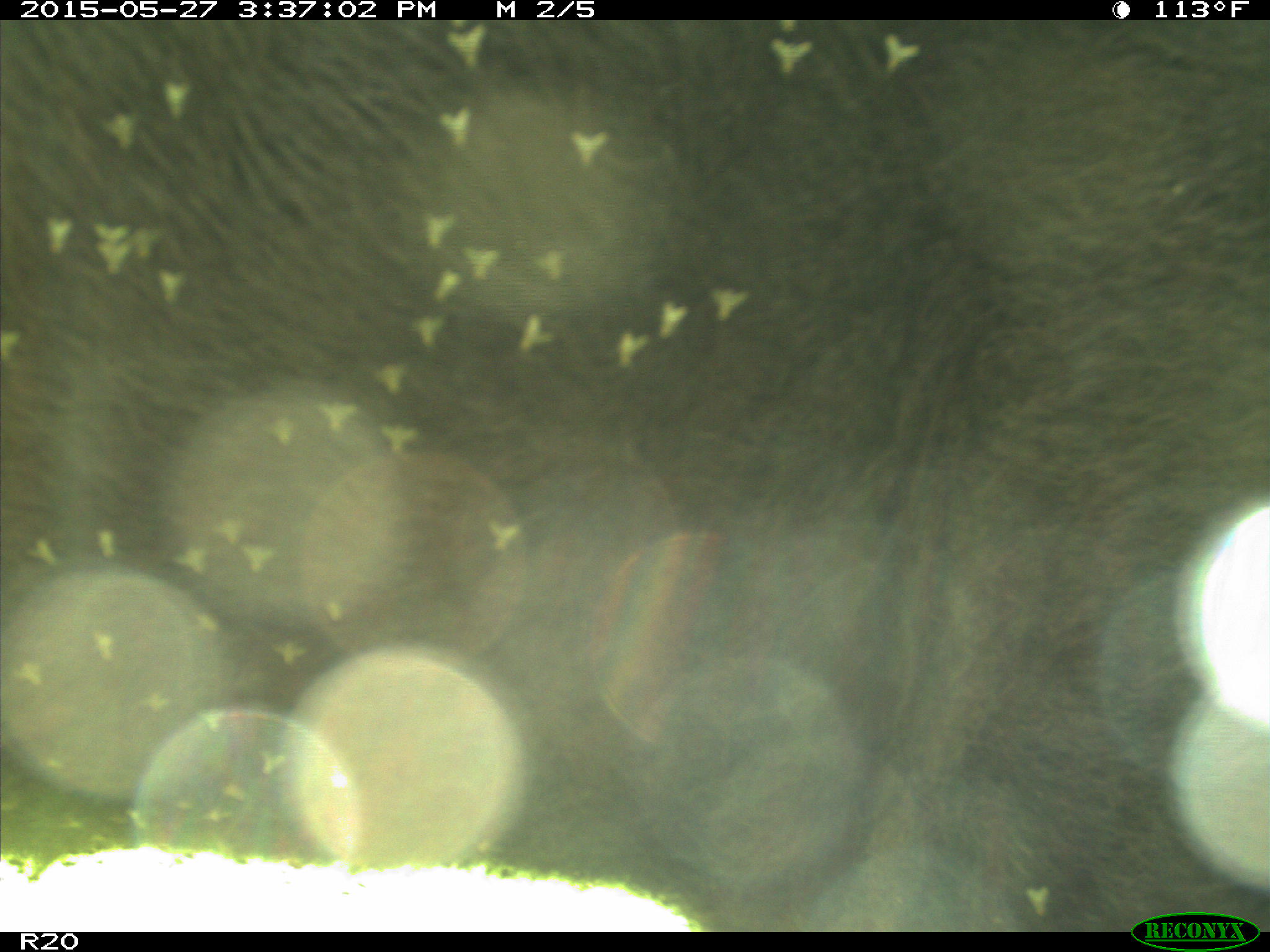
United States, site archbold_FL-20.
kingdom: Animalia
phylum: Chordata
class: Mammalia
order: Artiodactyla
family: Bovidae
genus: Bos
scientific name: Bos taurus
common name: domestic cow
Bos taurus (domestic cow).